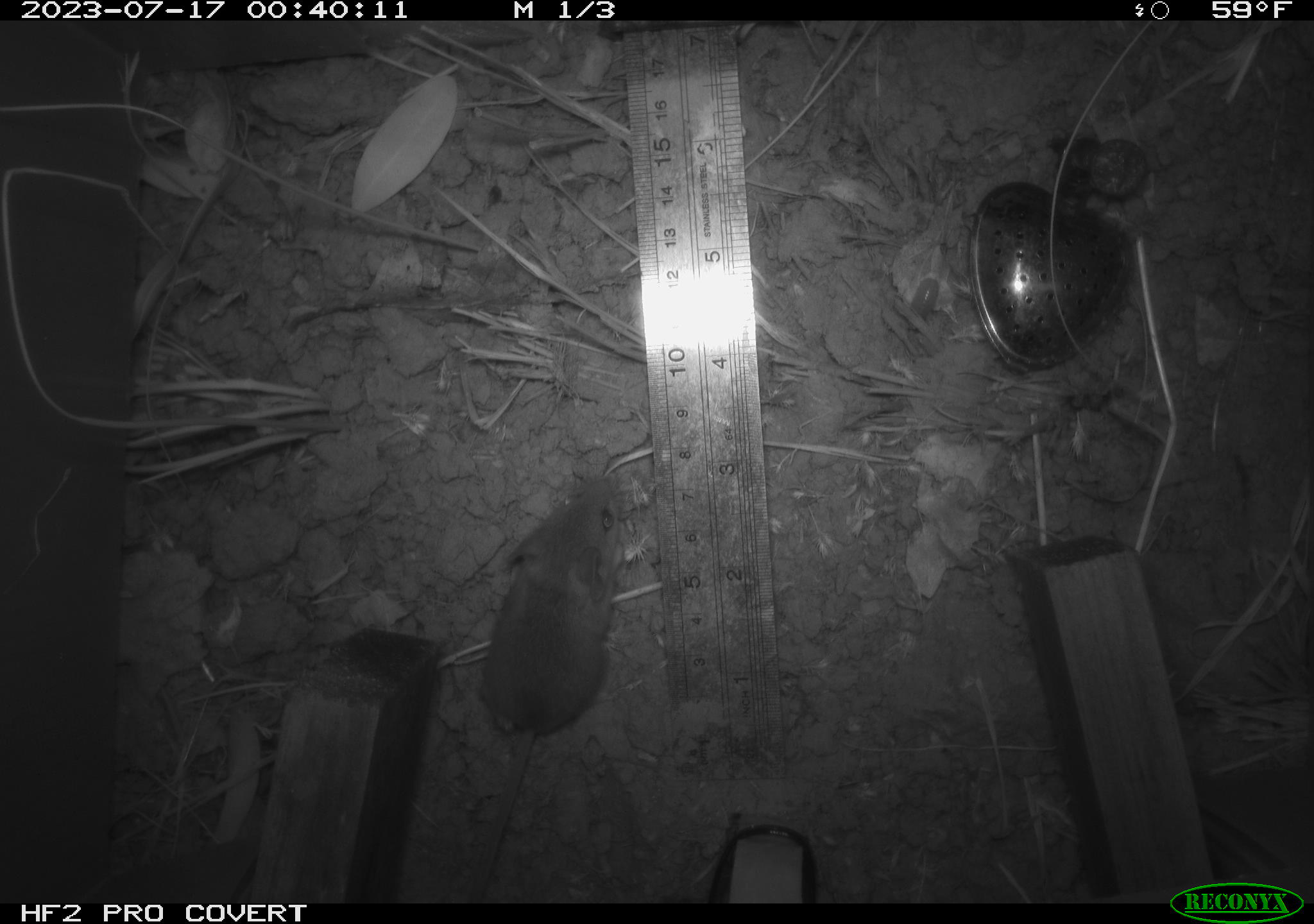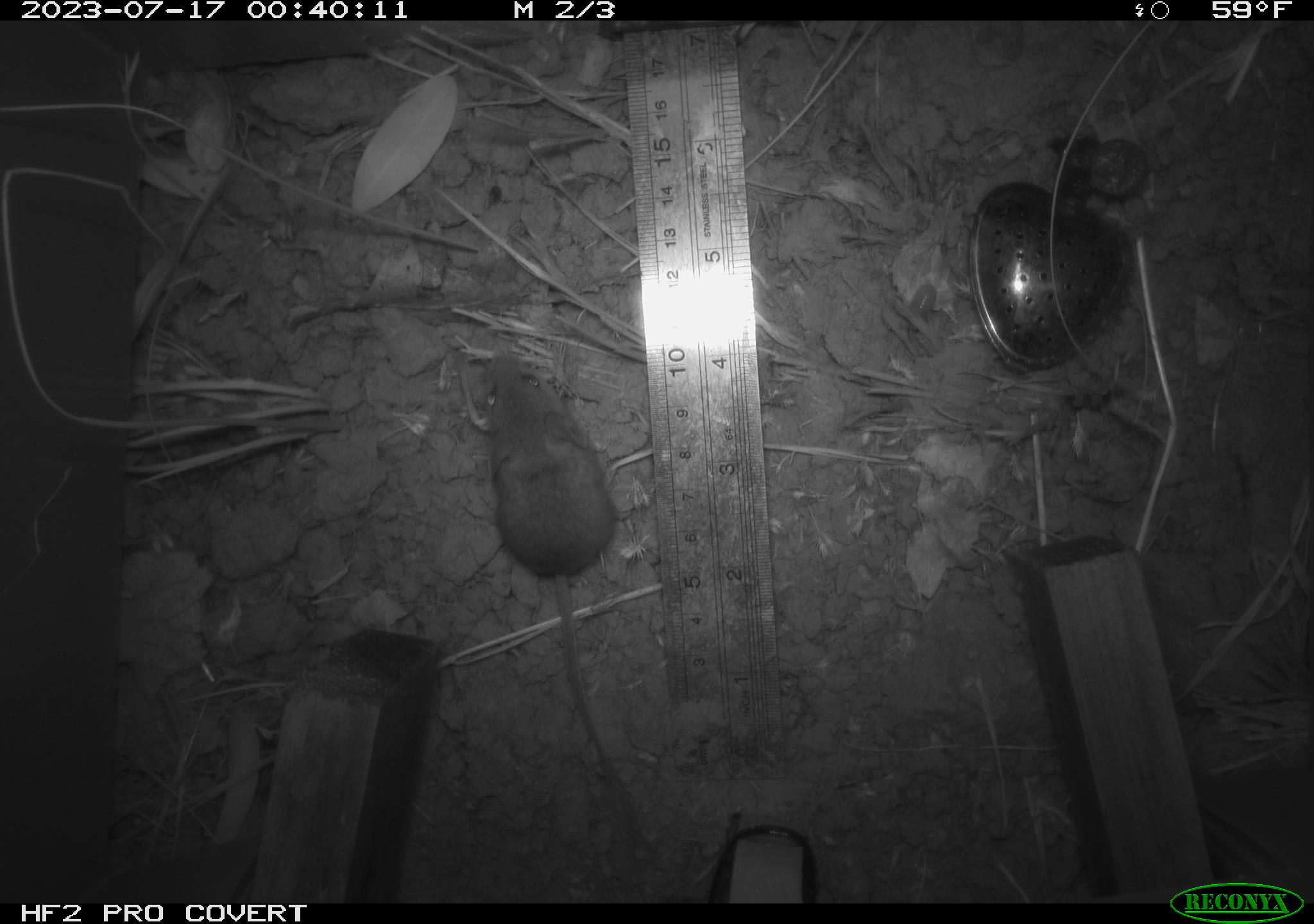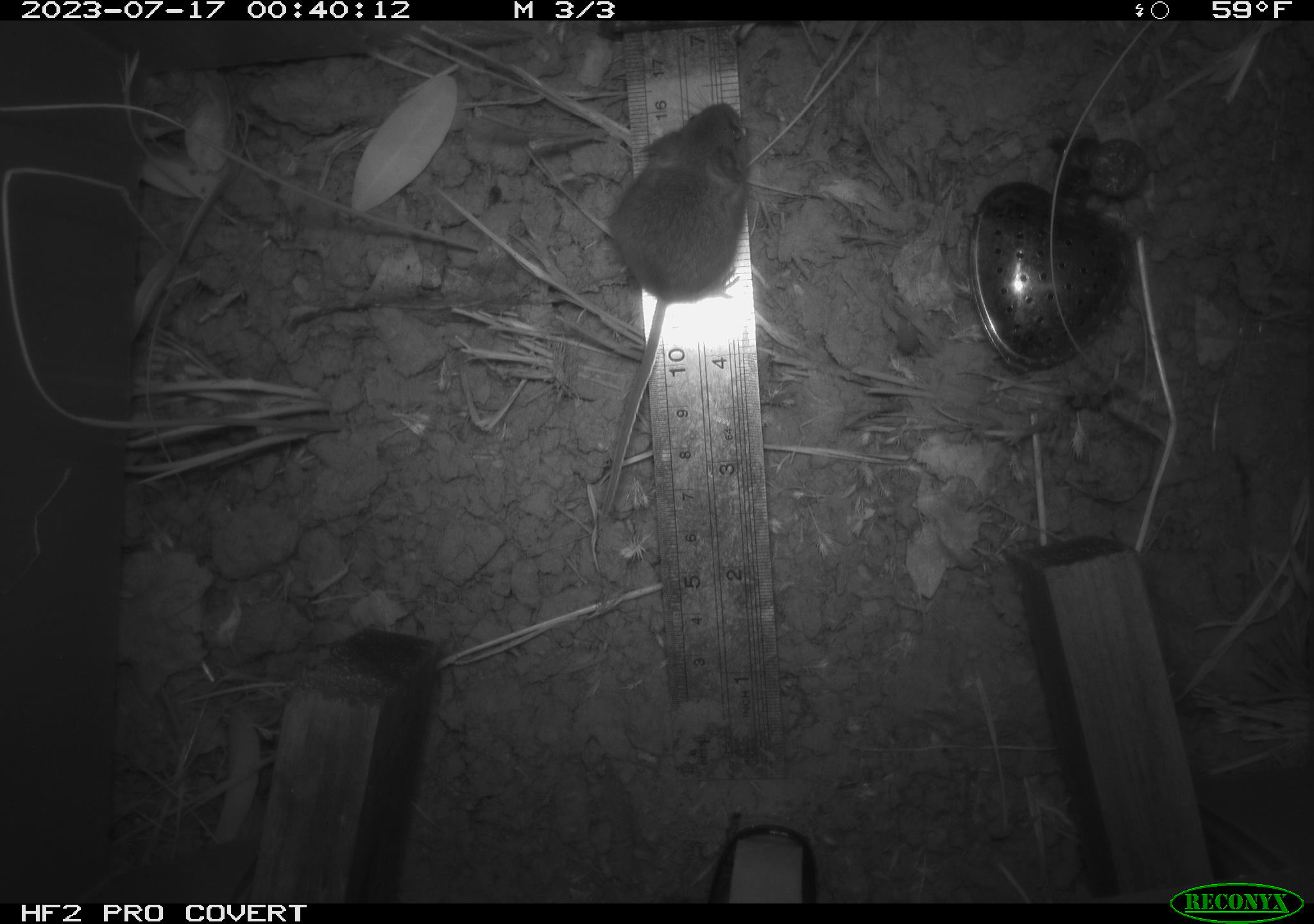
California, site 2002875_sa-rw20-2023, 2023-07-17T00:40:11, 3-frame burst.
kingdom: Animalia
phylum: Chordata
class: Mammalia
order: Rodentia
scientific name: Rodentia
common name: mouse species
Mouse species (Rodentia).